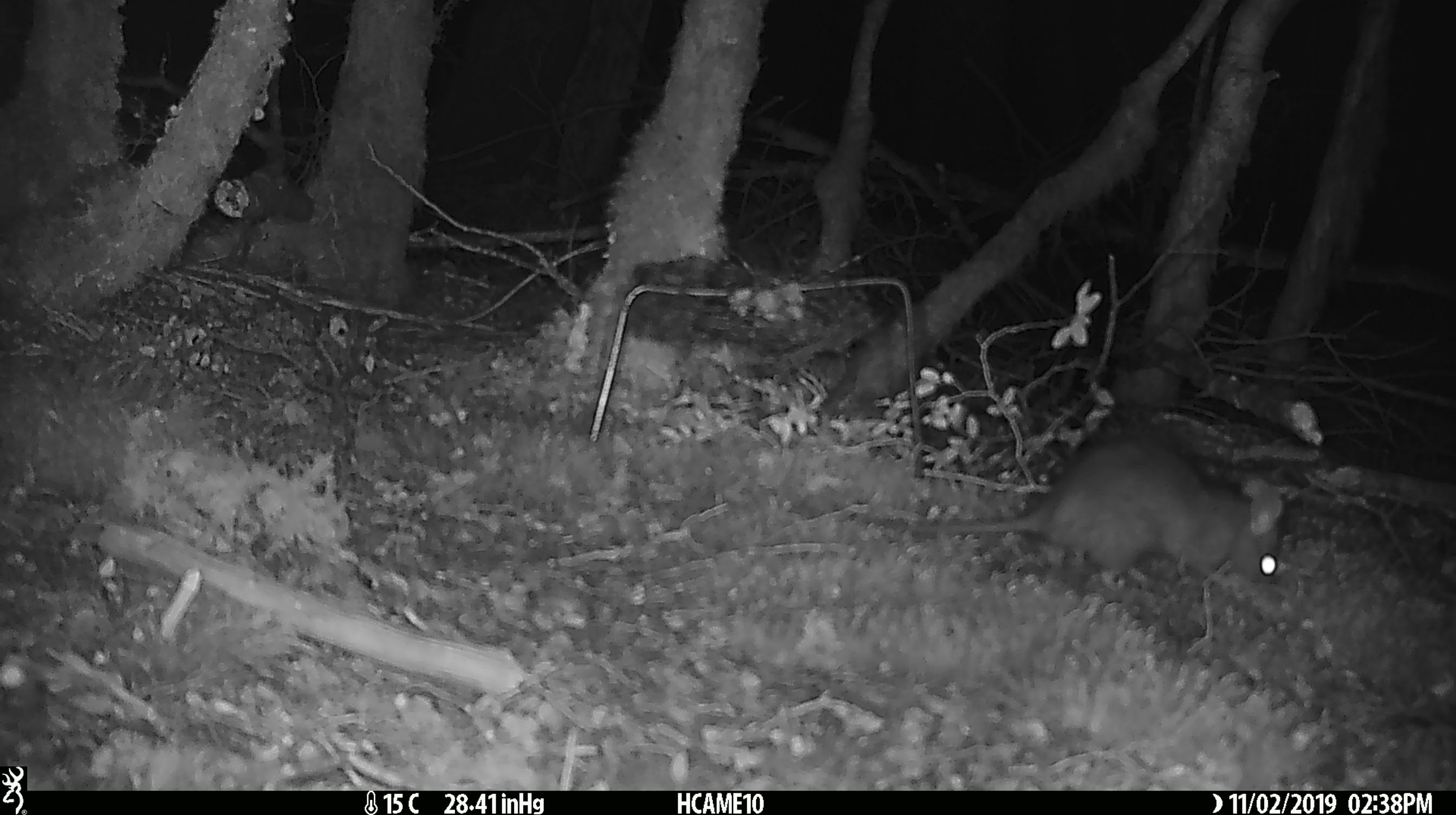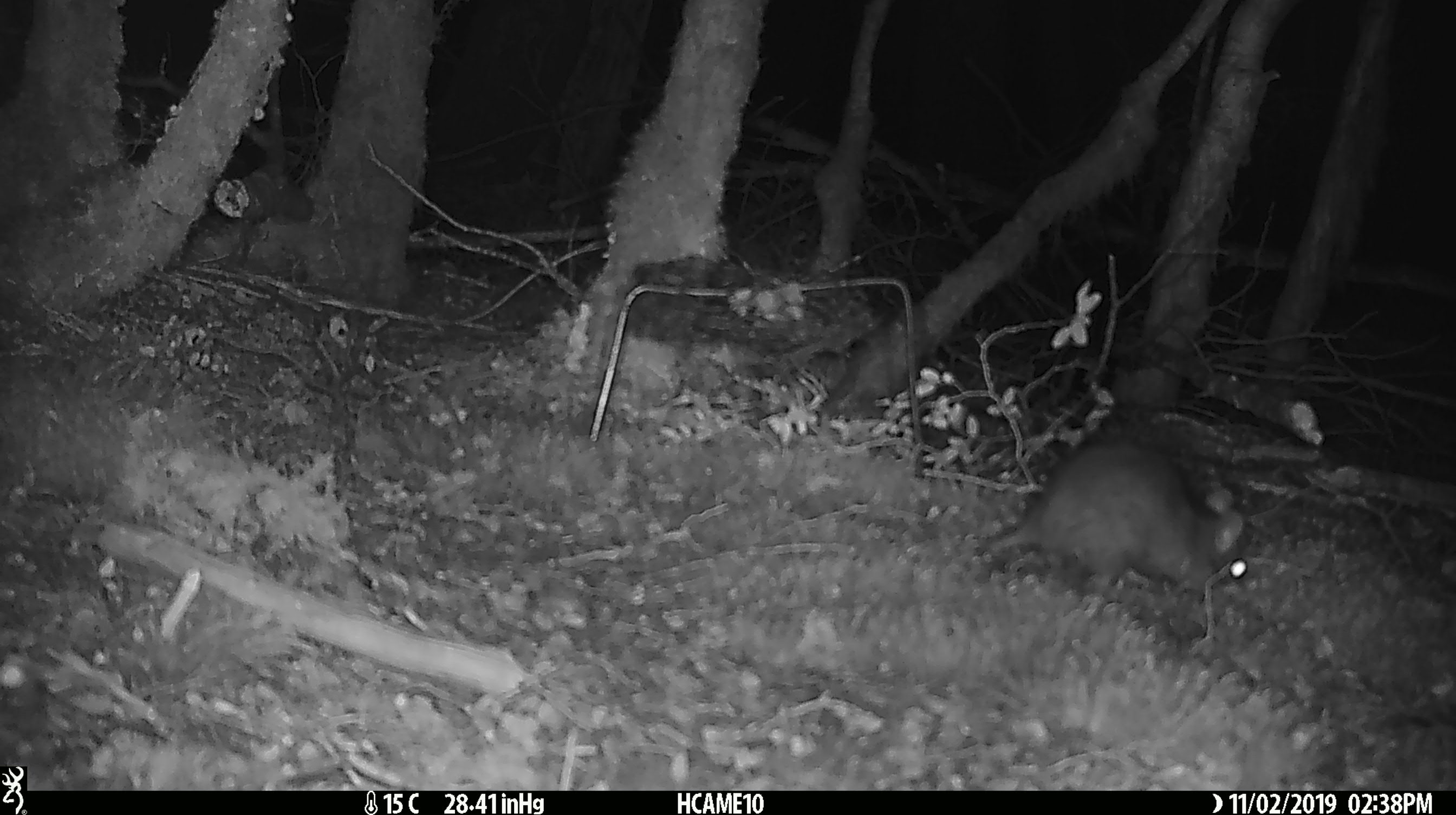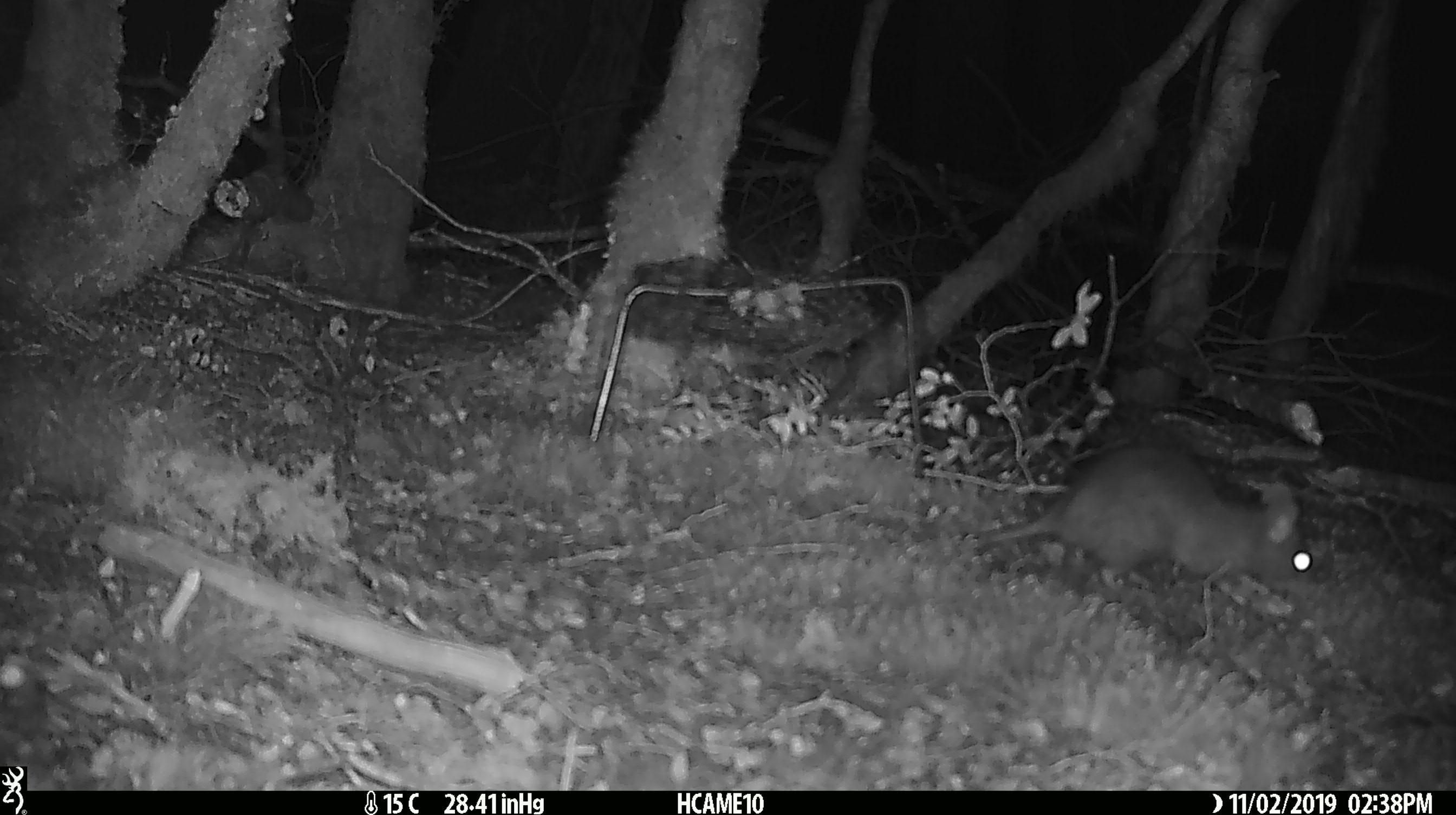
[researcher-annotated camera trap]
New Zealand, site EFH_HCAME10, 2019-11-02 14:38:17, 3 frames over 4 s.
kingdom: Animalia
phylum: Chordata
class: Mammalia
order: Rodentia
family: Muridae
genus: Rattus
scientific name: Rattus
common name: rat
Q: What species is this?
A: Rat (Rattus).